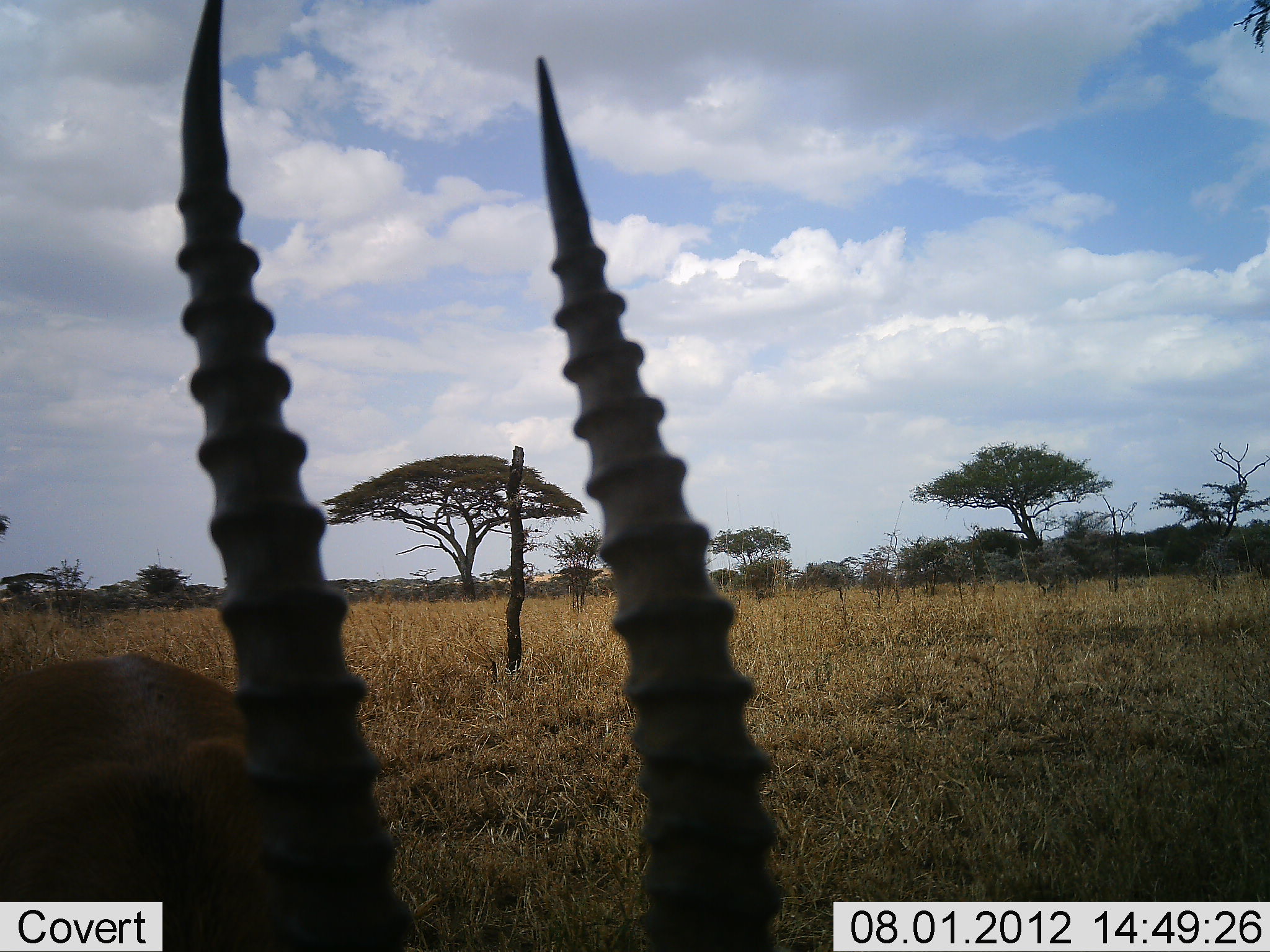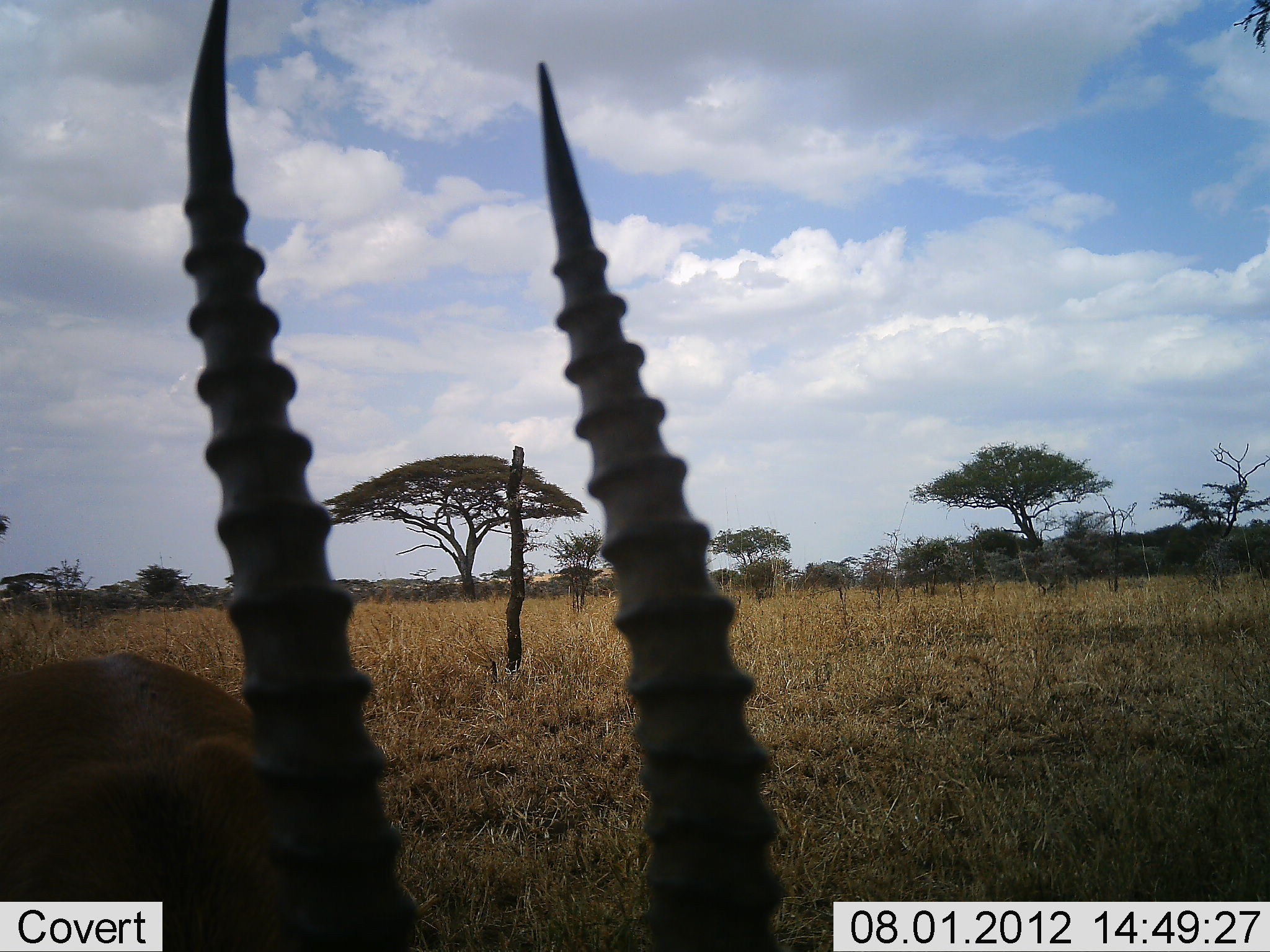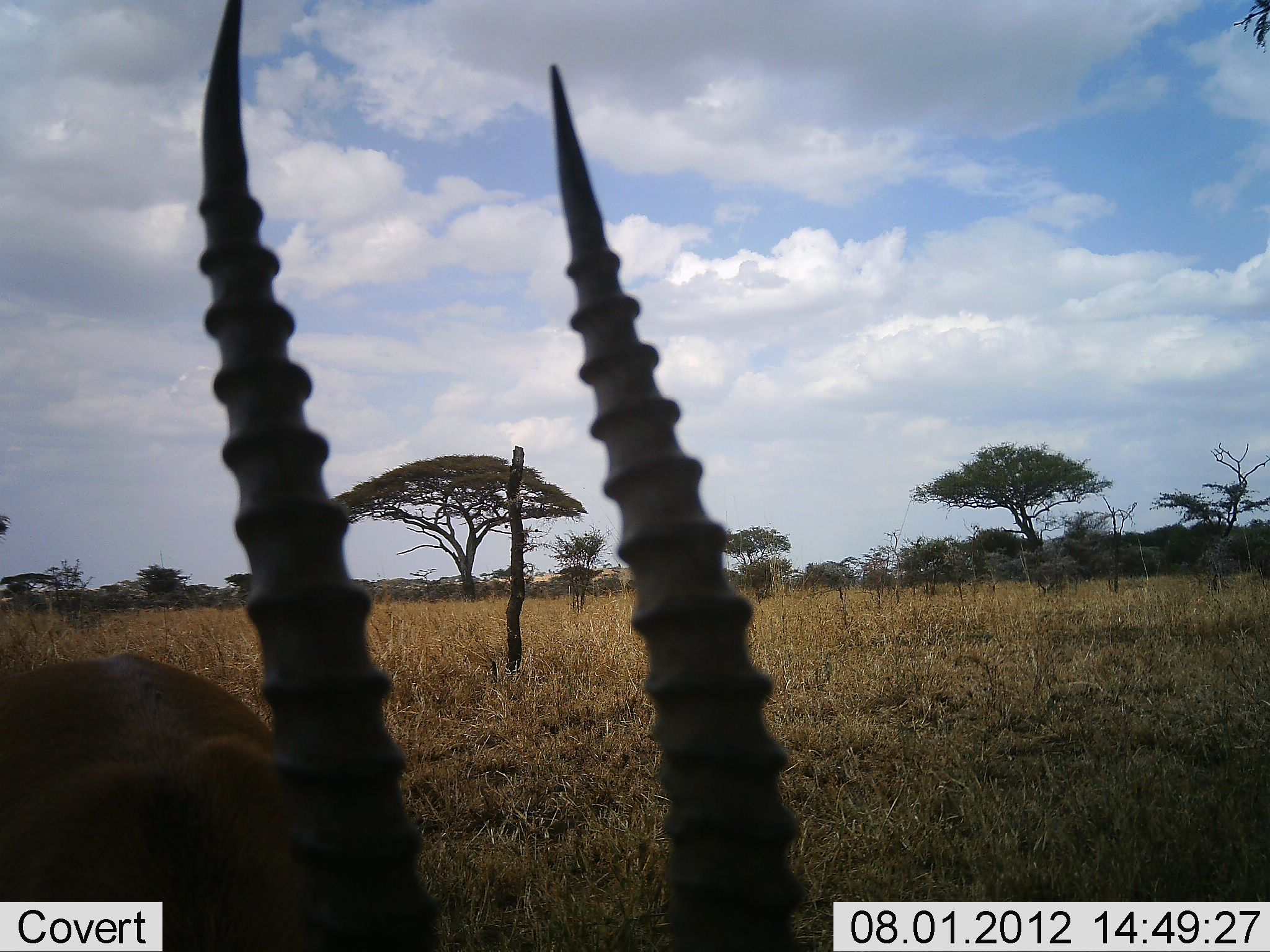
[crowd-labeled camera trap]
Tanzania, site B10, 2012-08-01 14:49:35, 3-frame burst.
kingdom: Animalia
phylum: Chordata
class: Mammalia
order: Artiodactyla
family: Bovidae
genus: Eudorcas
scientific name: Eudorcas thomsonii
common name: thomson's gazelle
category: gazellethomsons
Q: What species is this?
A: Gazellethomsons (thomson's gazelle) (Eudorcas thomsonii).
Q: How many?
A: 1.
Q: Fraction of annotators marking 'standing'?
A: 50%.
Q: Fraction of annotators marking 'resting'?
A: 20%.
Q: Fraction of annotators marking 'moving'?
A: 10%.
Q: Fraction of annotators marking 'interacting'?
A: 0%.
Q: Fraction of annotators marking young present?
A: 0%.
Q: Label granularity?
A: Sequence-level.